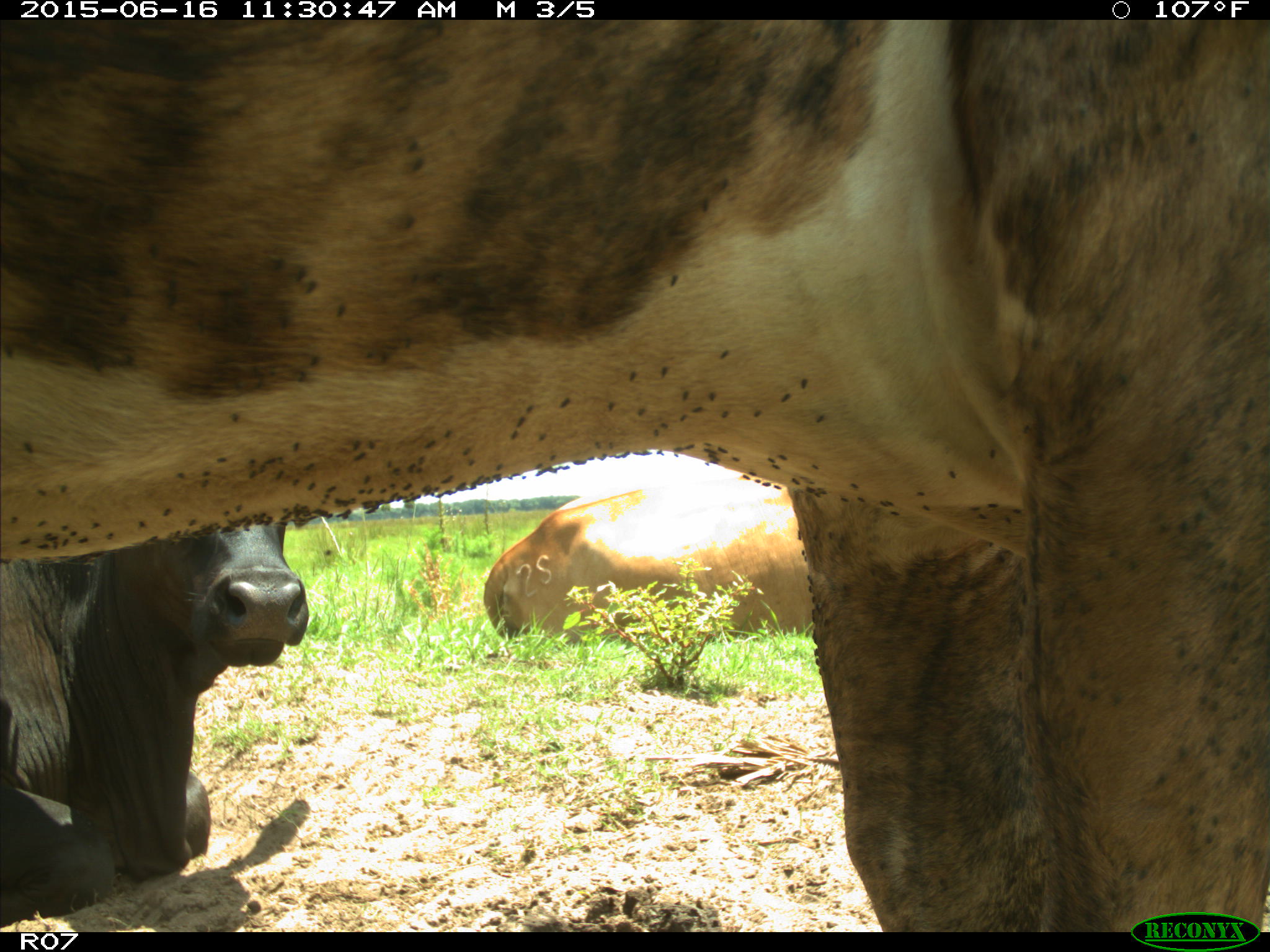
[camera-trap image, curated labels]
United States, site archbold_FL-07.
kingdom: Animalia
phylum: Chordata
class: Mammalia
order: Artiodactyla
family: Bovidae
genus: Bos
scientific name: Bos taurus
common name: domestic cow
Bos taurus (domestic cow).